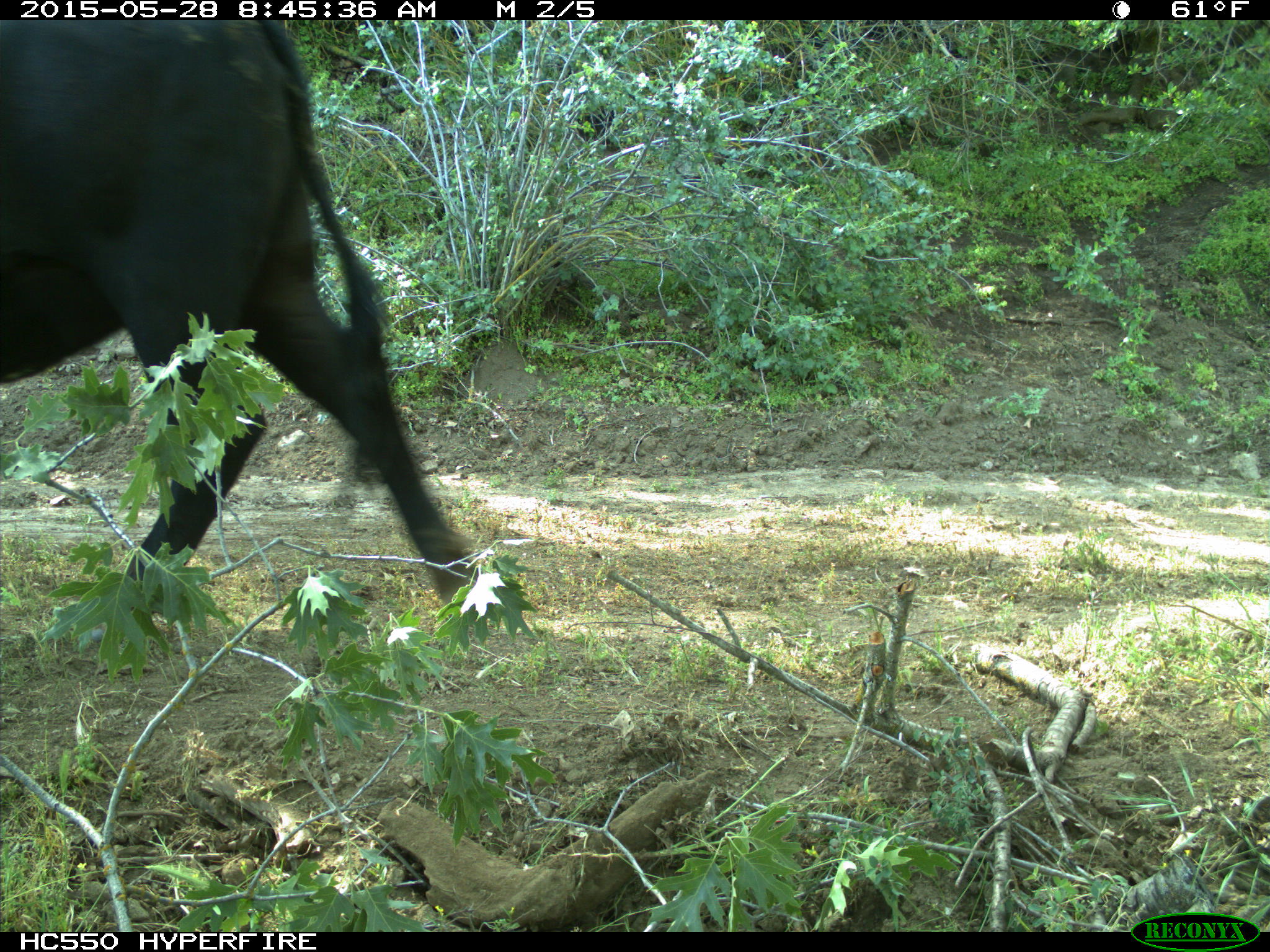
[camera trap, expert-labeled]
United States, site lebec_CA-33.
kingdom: Animalia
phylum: Chordata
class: Mammalia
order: Artiodactyla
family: Bovidae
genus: Bos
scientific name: Bos taurus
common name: domestic cow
Bos taurus (domestic cow).